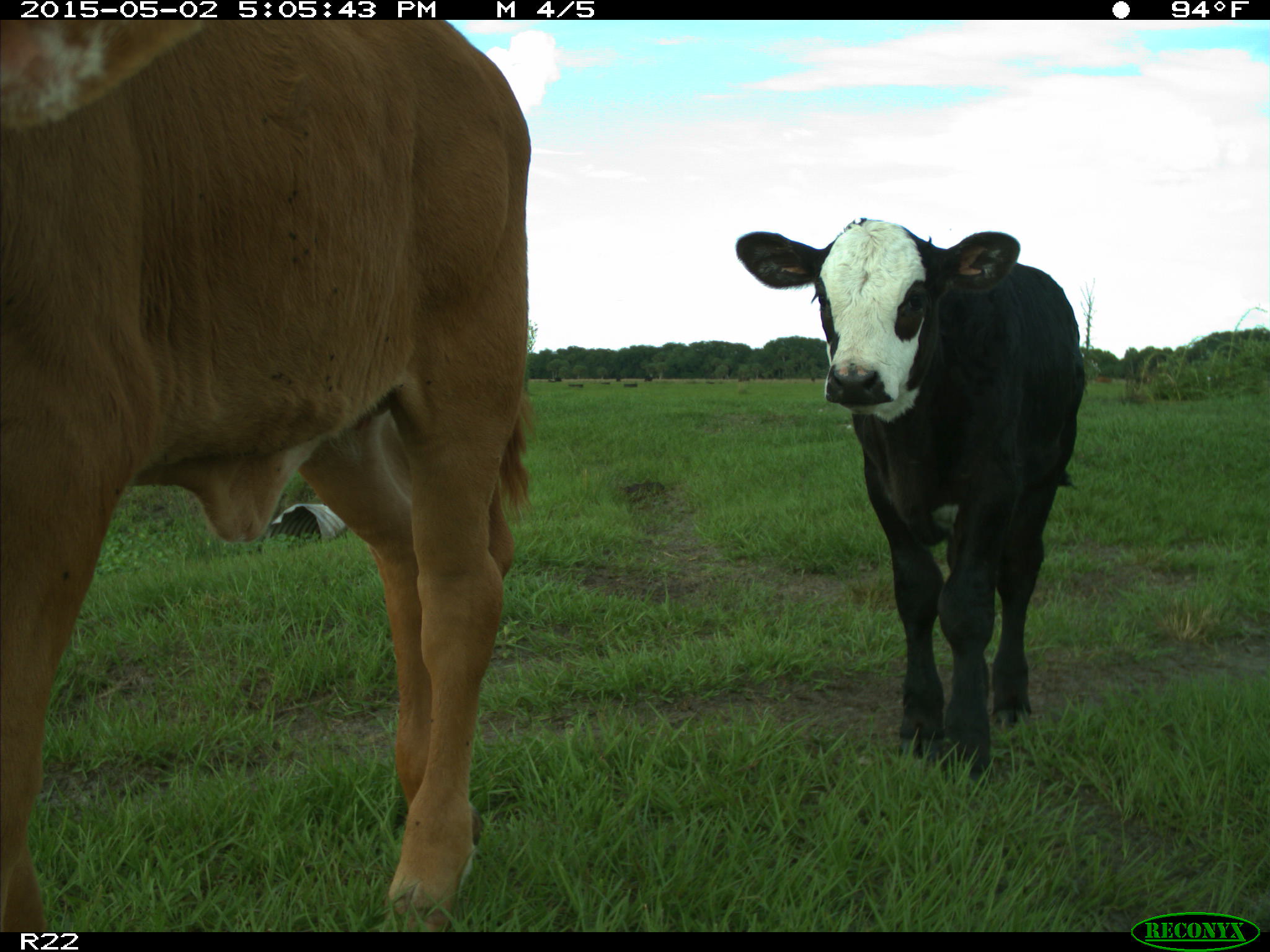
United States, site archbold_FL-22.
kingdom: Animalia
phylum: Chordata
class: Mammalia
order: Artiodactyla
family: Bovidae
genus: Bos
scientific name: Bos taurus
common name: domestic cow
Bos taurus (domestic cow).